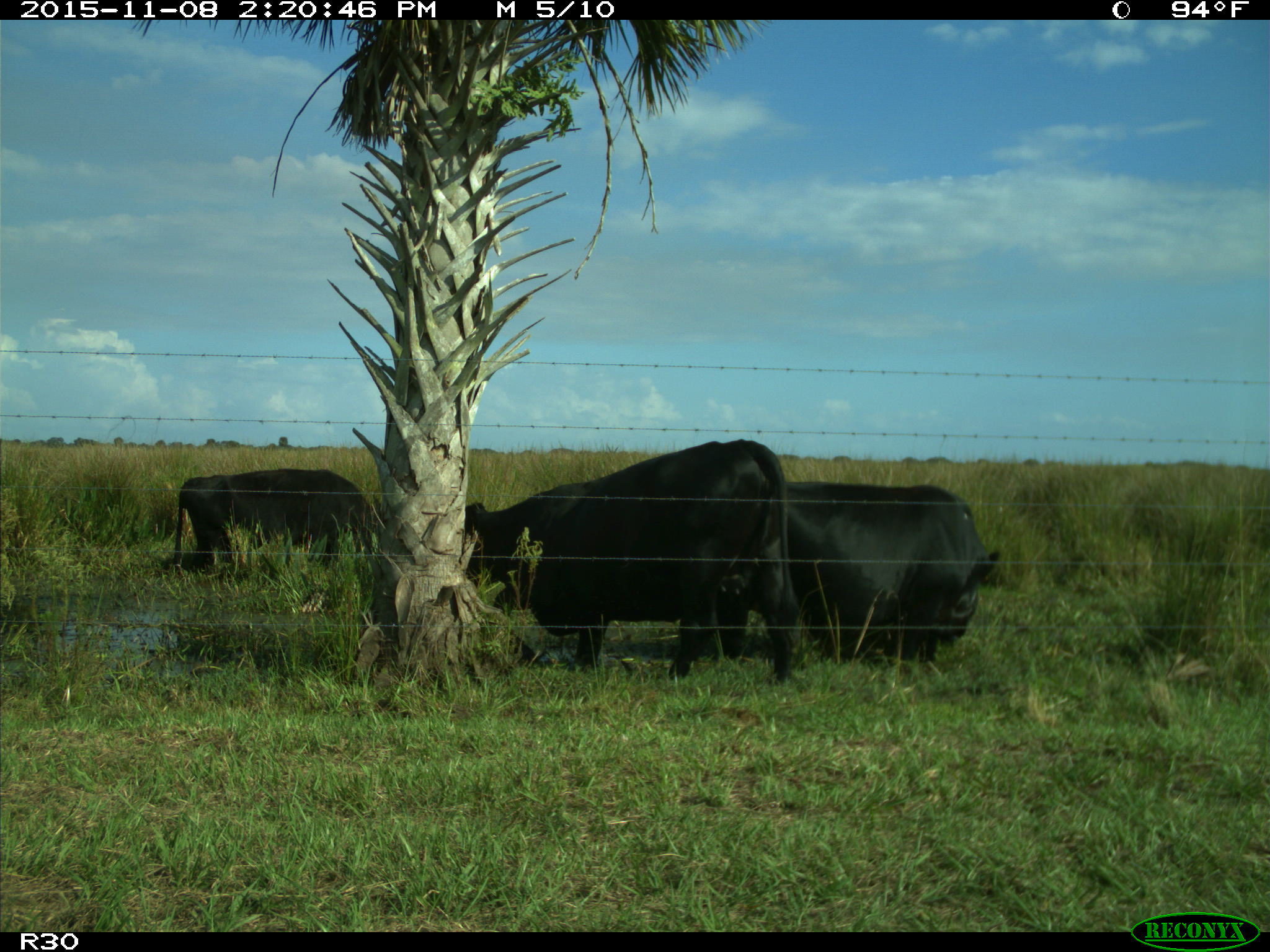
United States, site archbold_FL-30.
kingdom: Animalia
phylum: Chordata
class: Mammalia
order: Artiodactyla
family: Bovidae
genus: Bos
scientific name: Bos taurus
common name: domestic cow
Bos taurus (domestic cow).